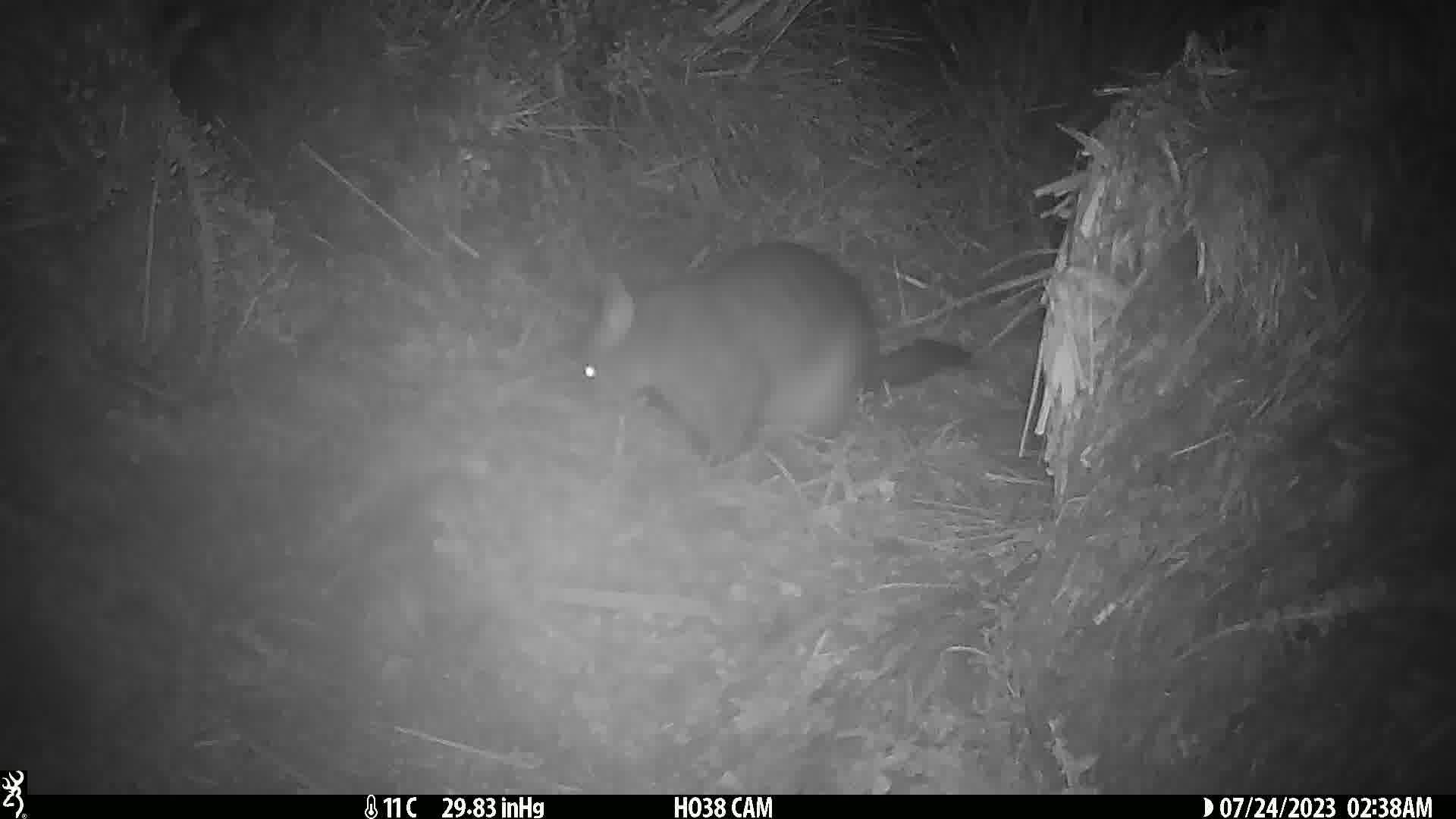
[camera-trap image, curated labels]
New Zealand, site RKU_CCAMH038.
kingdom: Animalia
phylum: Chordata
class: Mammalia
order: Diprotodontia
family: Phalangeridae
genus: Trichosurus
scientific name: Trichosurus vulpecula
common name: common brushtail possum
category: possum